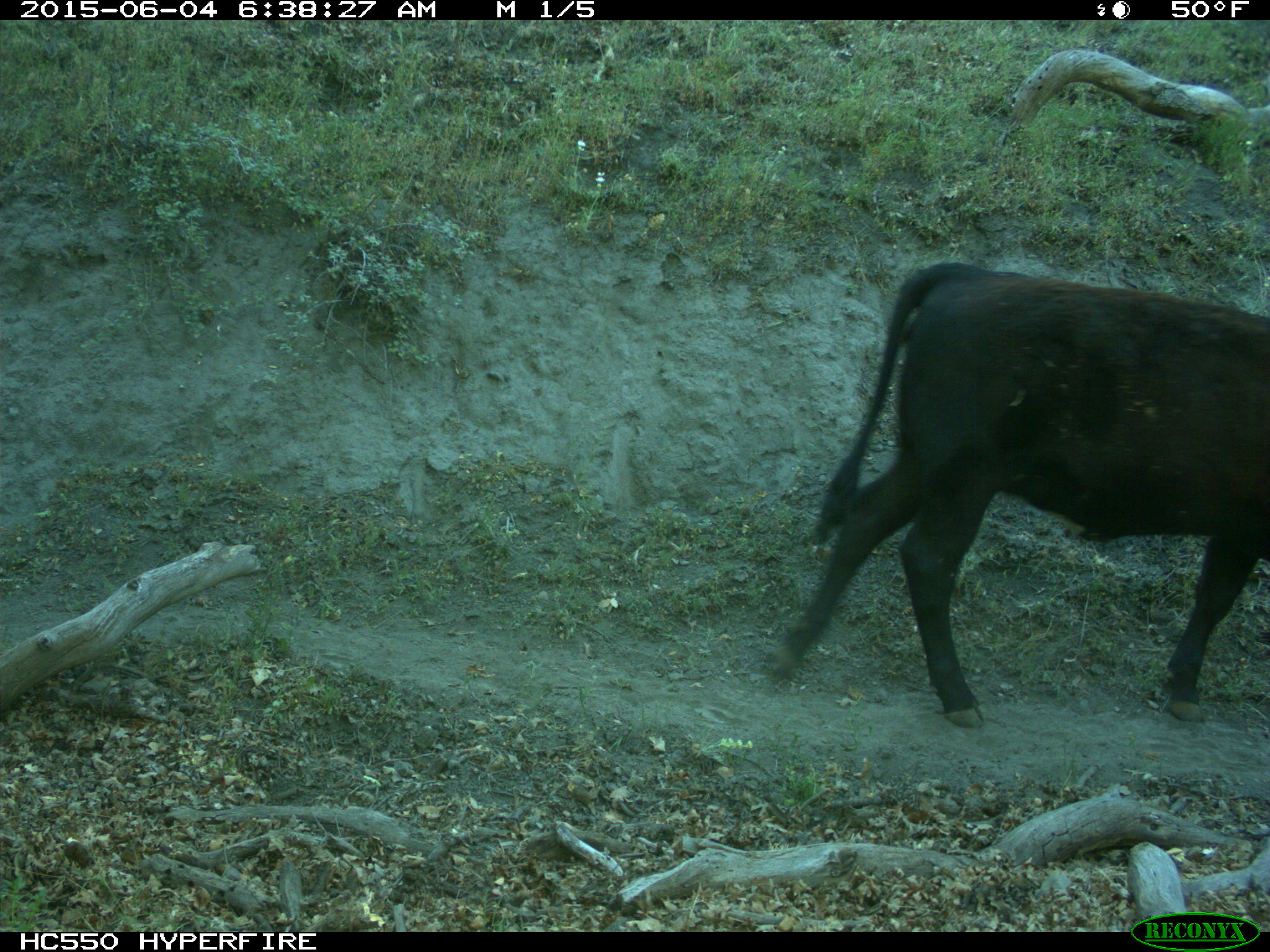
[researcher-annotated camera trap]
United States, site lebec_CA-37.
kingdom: Animalia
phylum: Chordata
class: Mammalia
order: Artiodactyla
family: Bovidae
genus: Bos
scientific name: Bos taurus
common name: domestic cow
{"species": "Bos taurus (domestic cow)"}